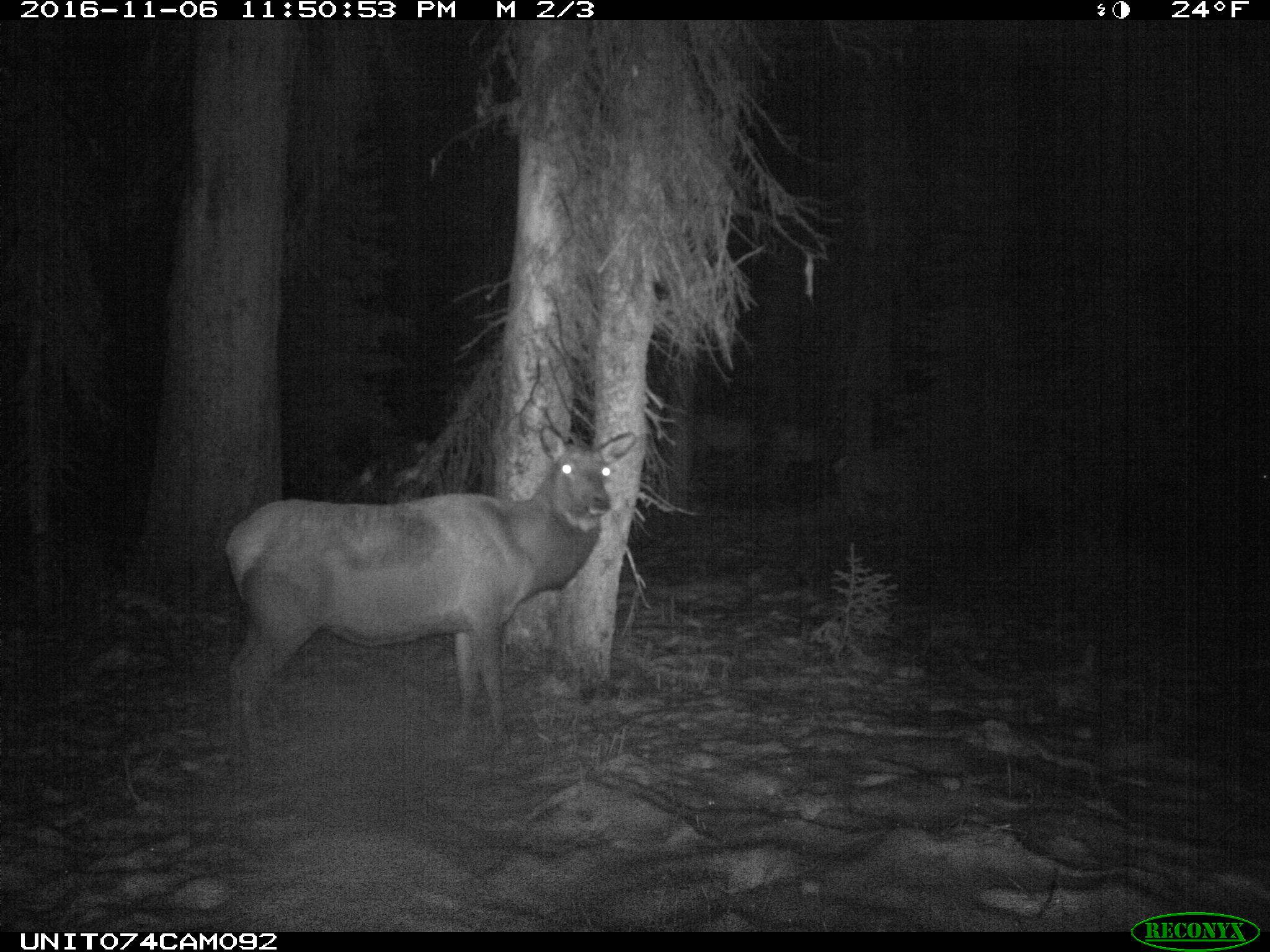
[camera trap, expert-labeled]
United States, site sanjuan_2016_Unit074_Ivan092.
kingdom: Animalia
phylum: Chordata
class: Mammalia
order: Artiodactyla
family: Cervidae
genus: Cervus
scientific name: Cervus elaphus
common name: red deer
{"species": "Cervus elaphus (red deer)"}